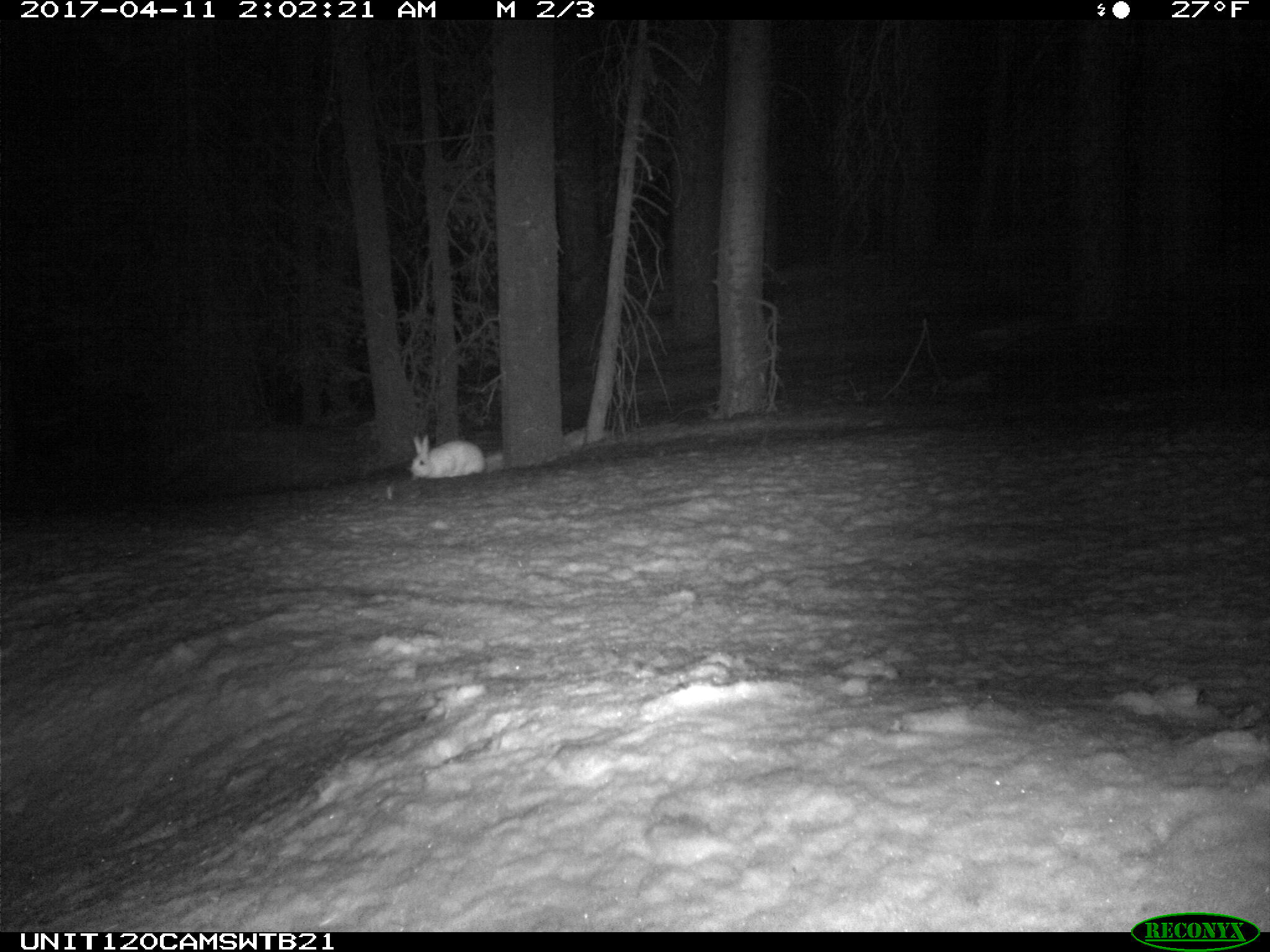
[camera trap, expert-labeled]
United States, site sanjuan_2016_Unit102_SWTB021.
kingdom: Animalia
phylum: Chordata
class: Mammalia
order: Lagomorpha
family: Leporidae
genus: Lepus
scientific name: Lepus americanus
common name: snowshoe hare